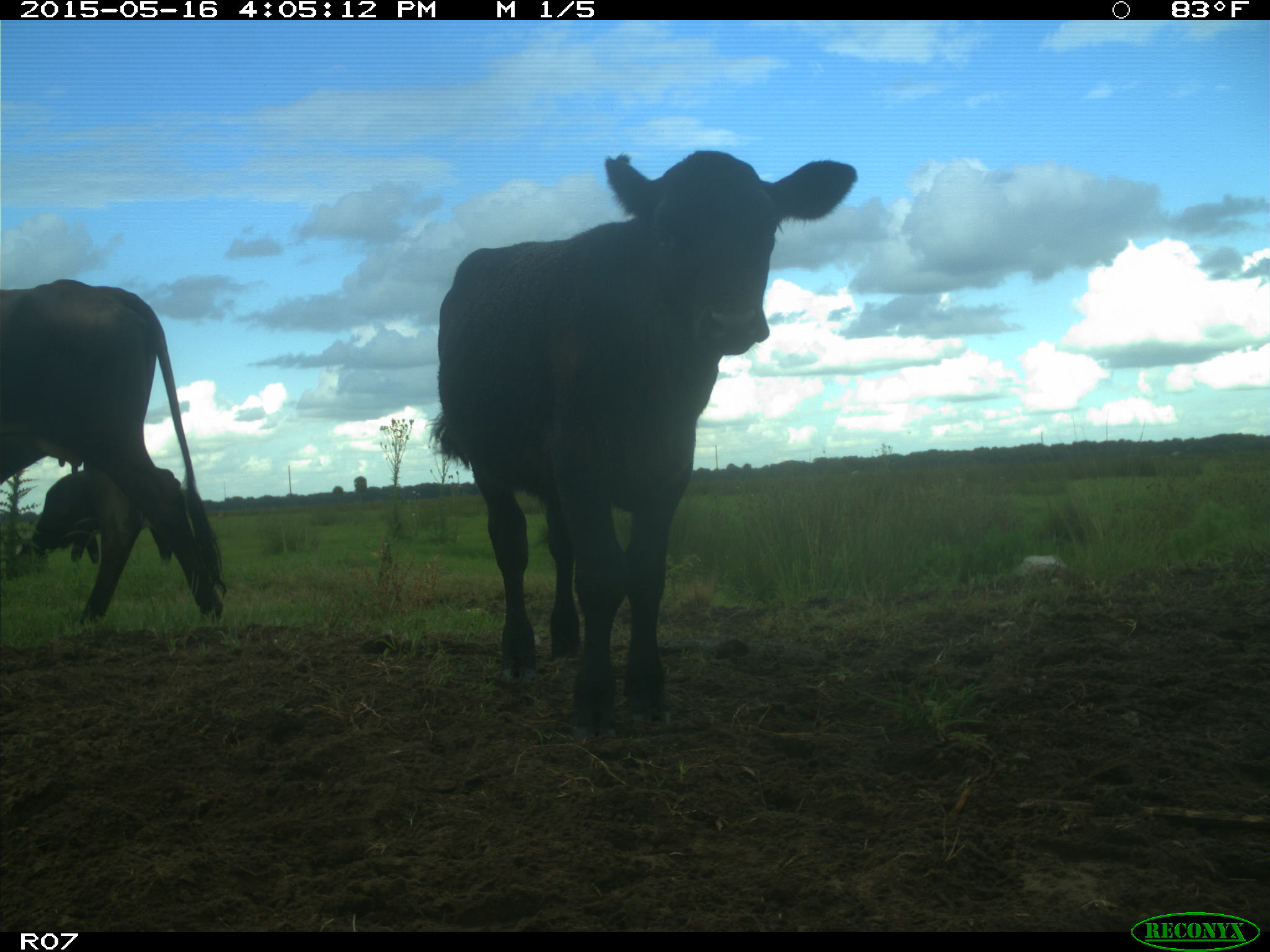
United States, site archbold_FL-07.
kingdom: Animalia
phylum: Chordata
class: Mammalia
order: Artiodactyla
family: Bovidae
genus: Bos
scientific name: Bos taurus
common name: domestic cow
Bos taurus (domestic cow).